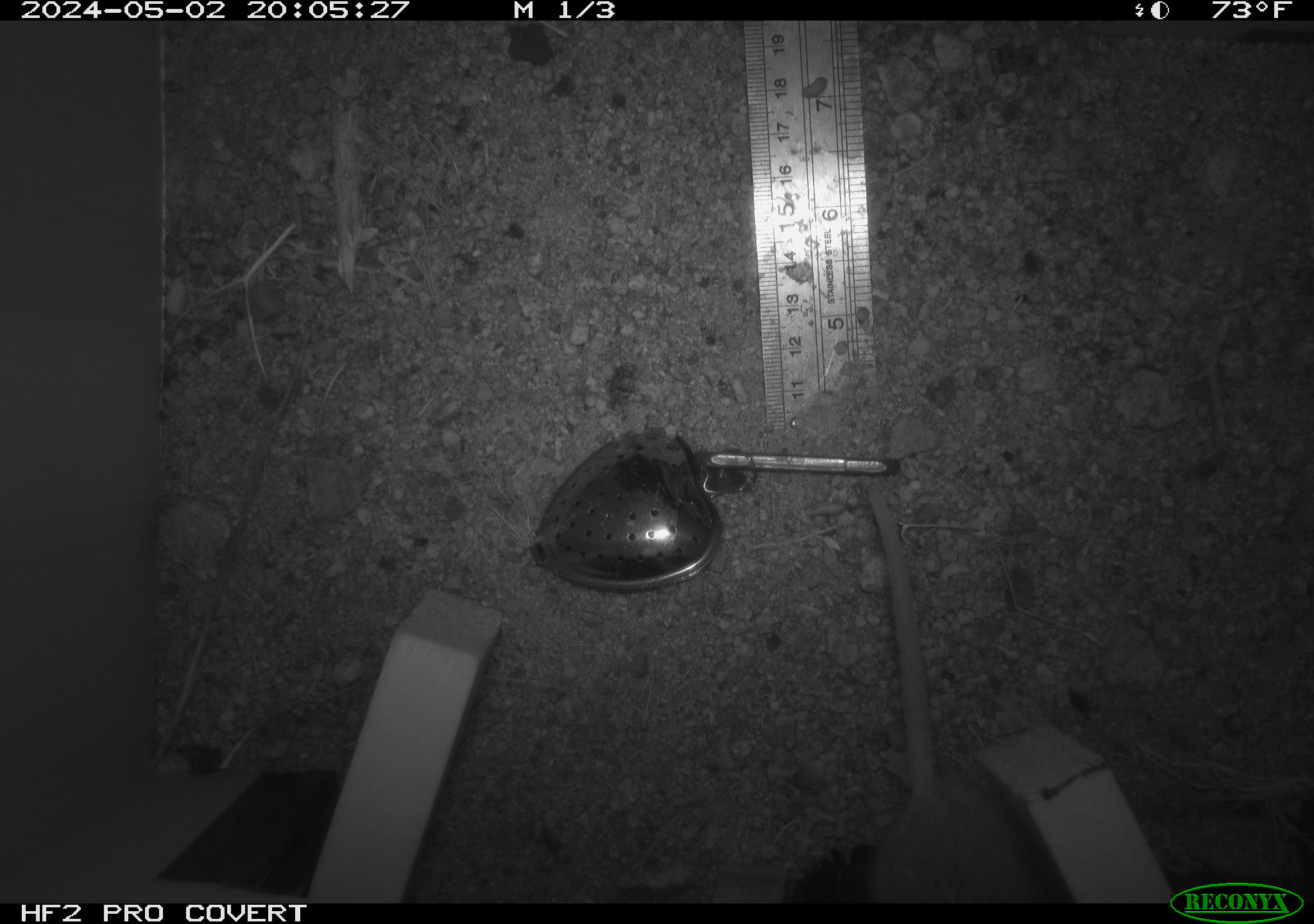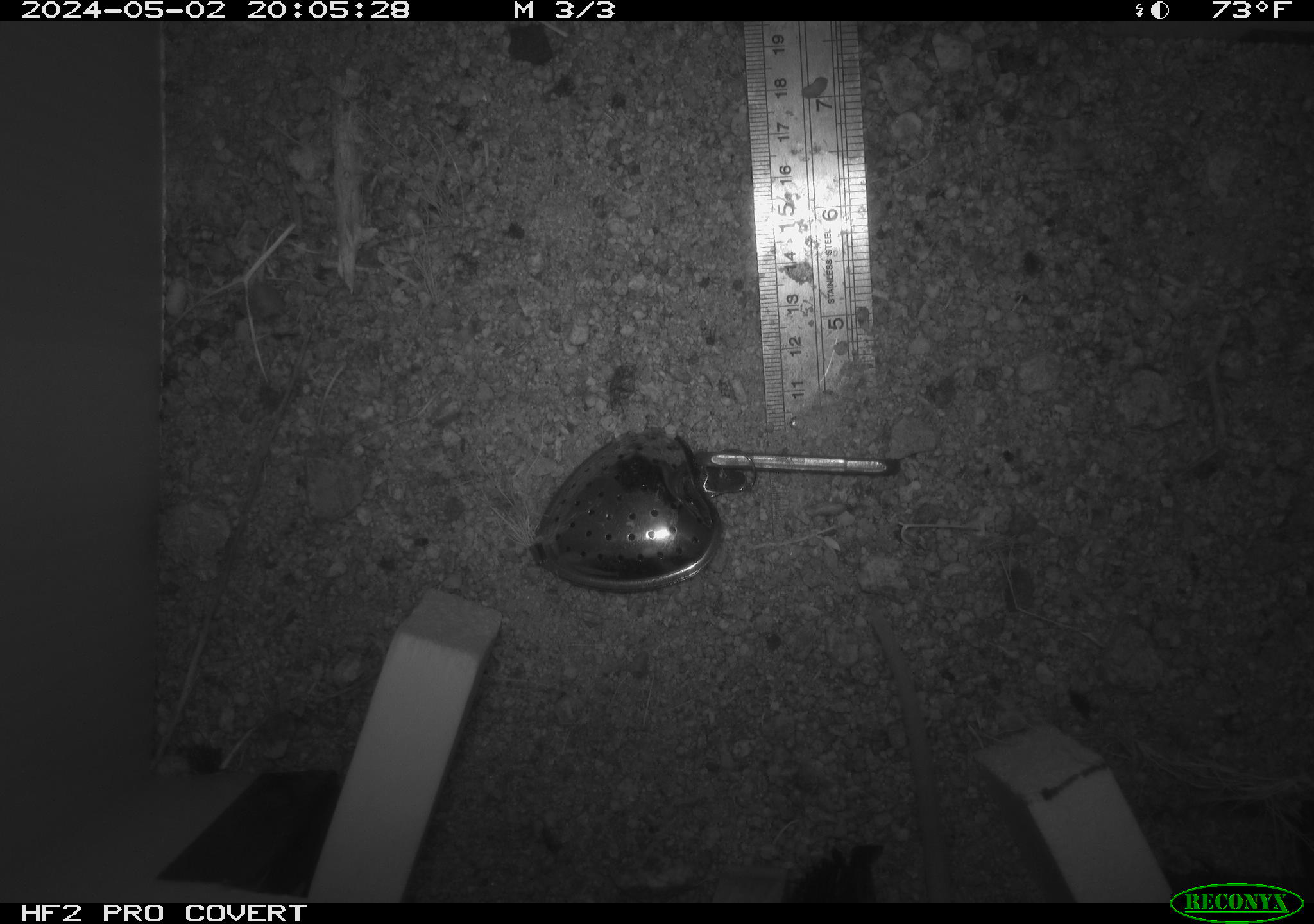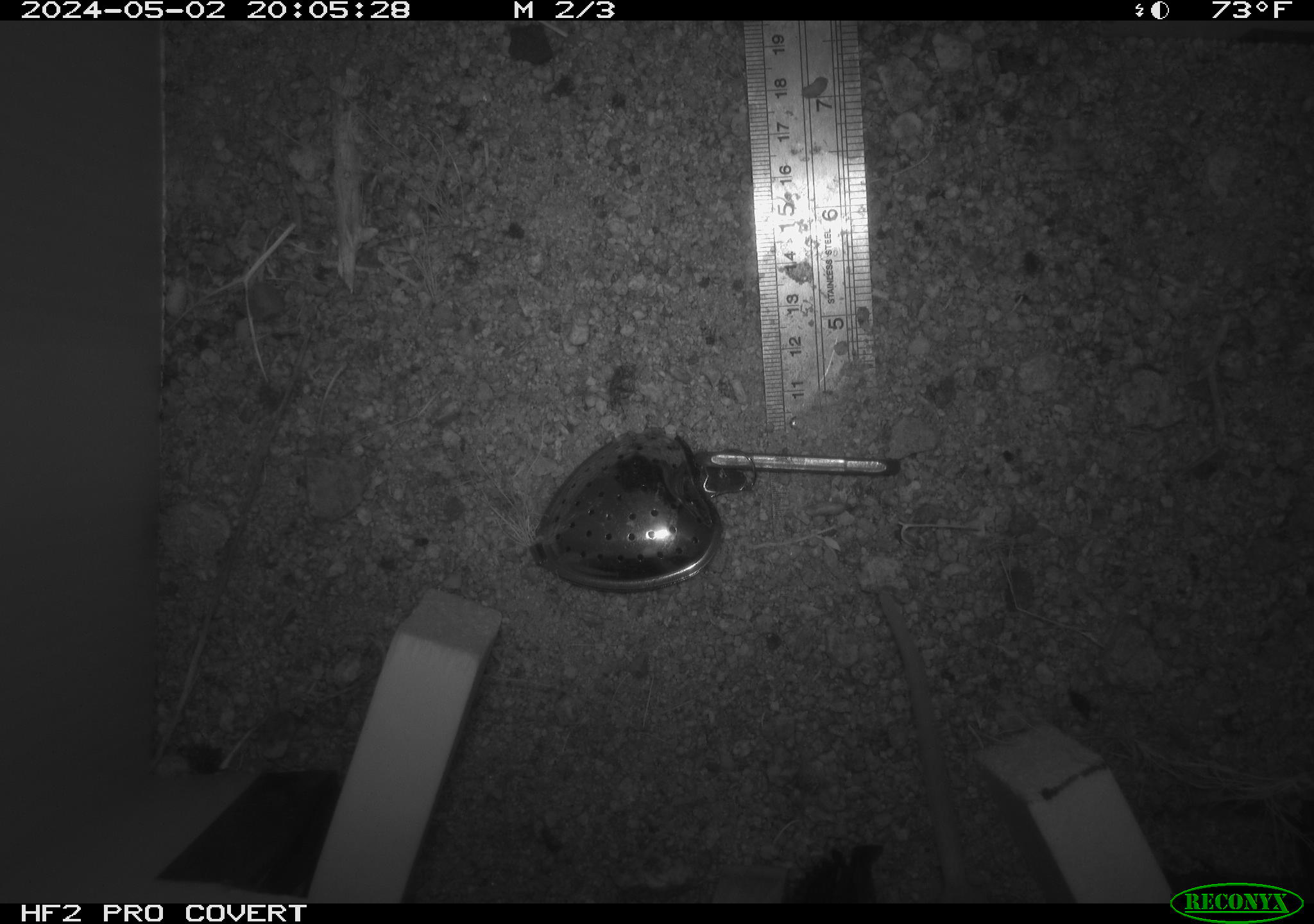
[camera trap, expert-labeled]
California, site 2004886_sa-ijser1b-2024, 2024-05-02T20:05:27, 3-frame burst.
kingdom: Animalia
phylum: Chordata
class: Mammalia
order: Rodentia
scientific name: Rodentia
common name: woodrat or rat or mouse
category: woodrat or rat or mouse species